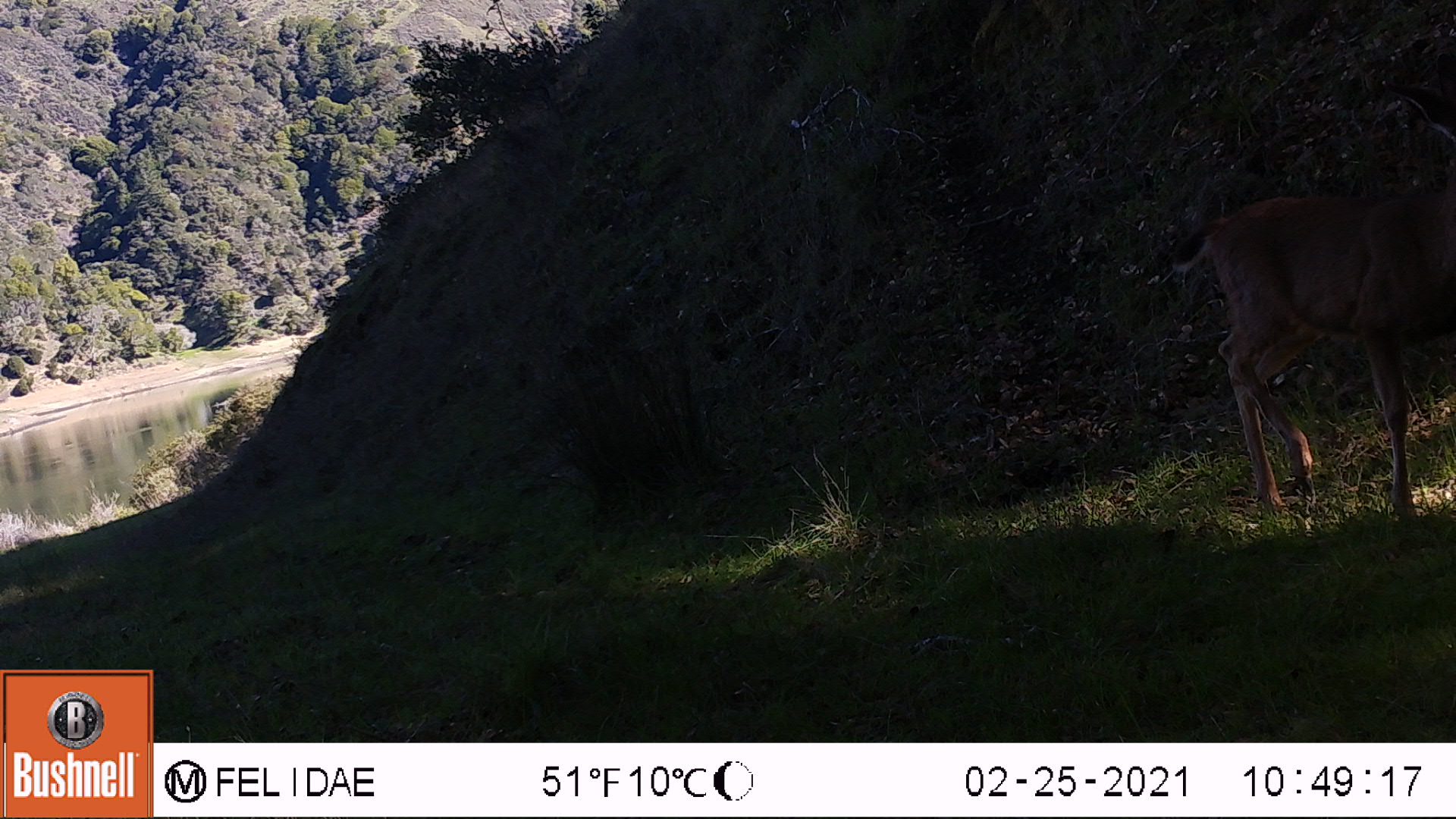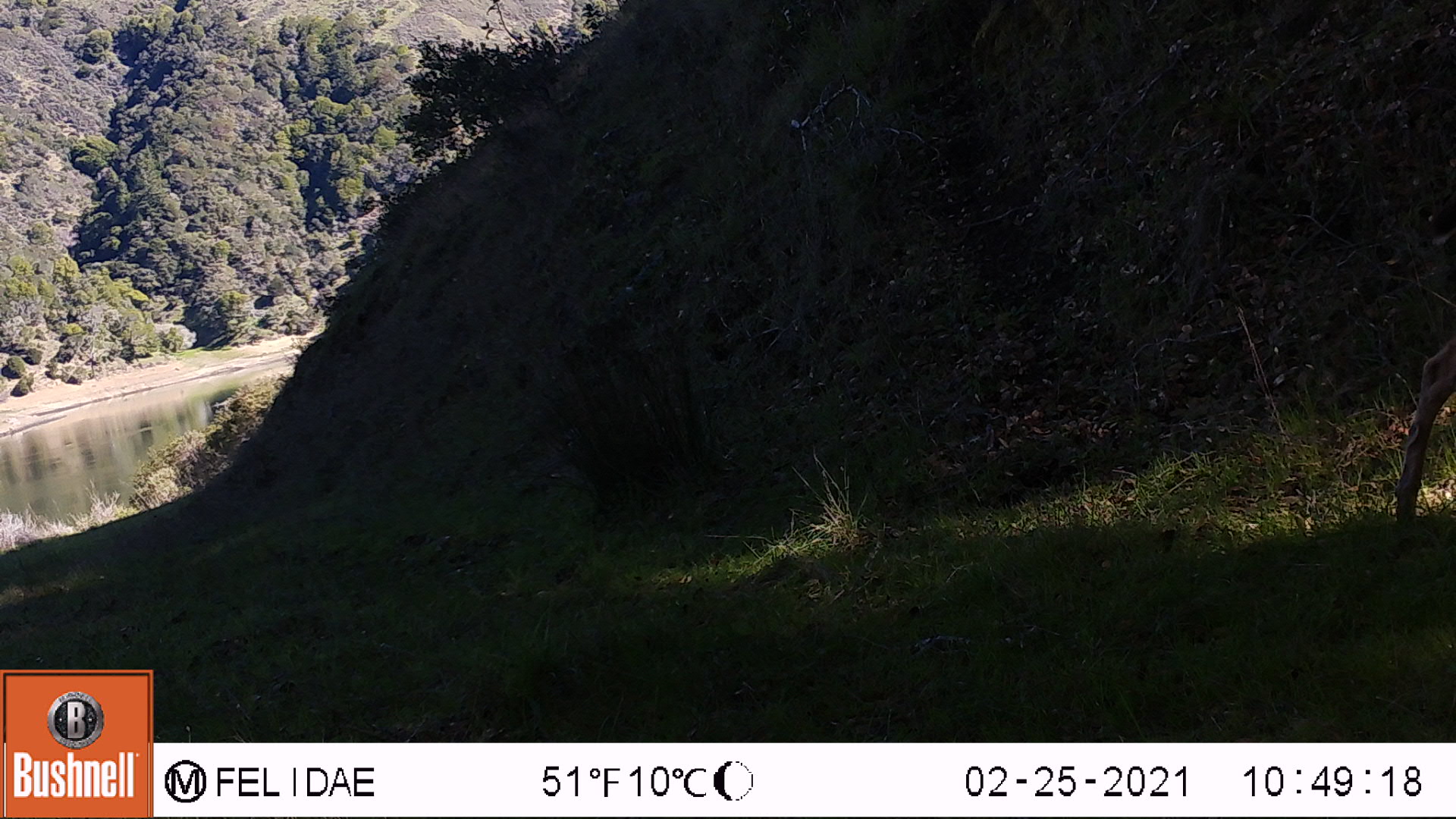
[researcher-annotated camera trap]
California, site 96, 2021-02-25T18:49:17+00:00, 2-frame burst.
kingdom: Animalia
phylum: Chordata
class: Mammalia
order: Artiodactyla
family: Cervidae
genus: Odocoileus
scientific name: Odocoileus hemionus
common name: mule deer